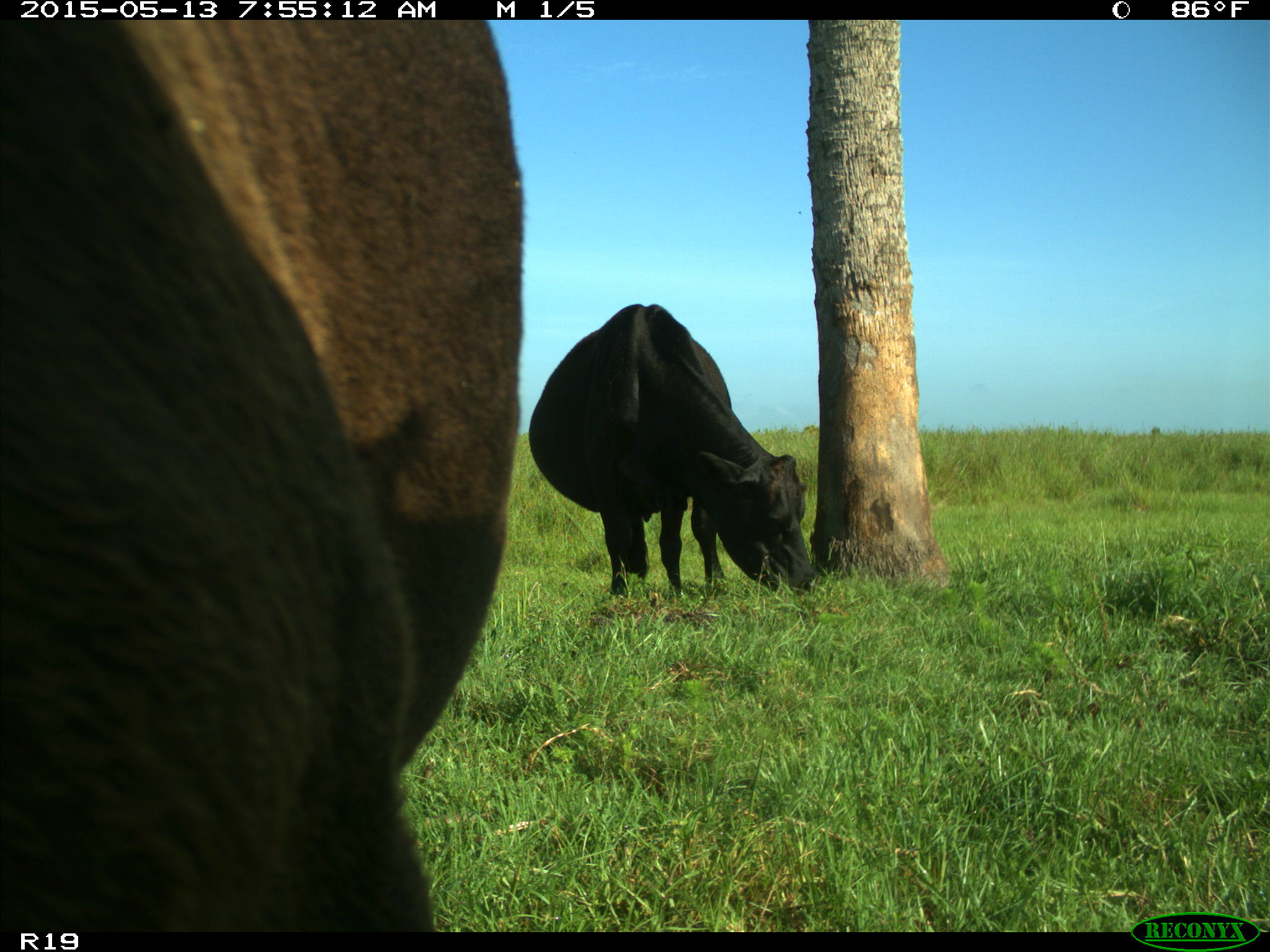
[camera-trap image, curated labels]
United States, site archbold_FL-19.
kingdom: Animalia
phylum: Chordata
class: Mammalia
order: Artiodactyla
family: Bovidae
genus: Bos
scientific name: Bos taurus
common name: domestic cow